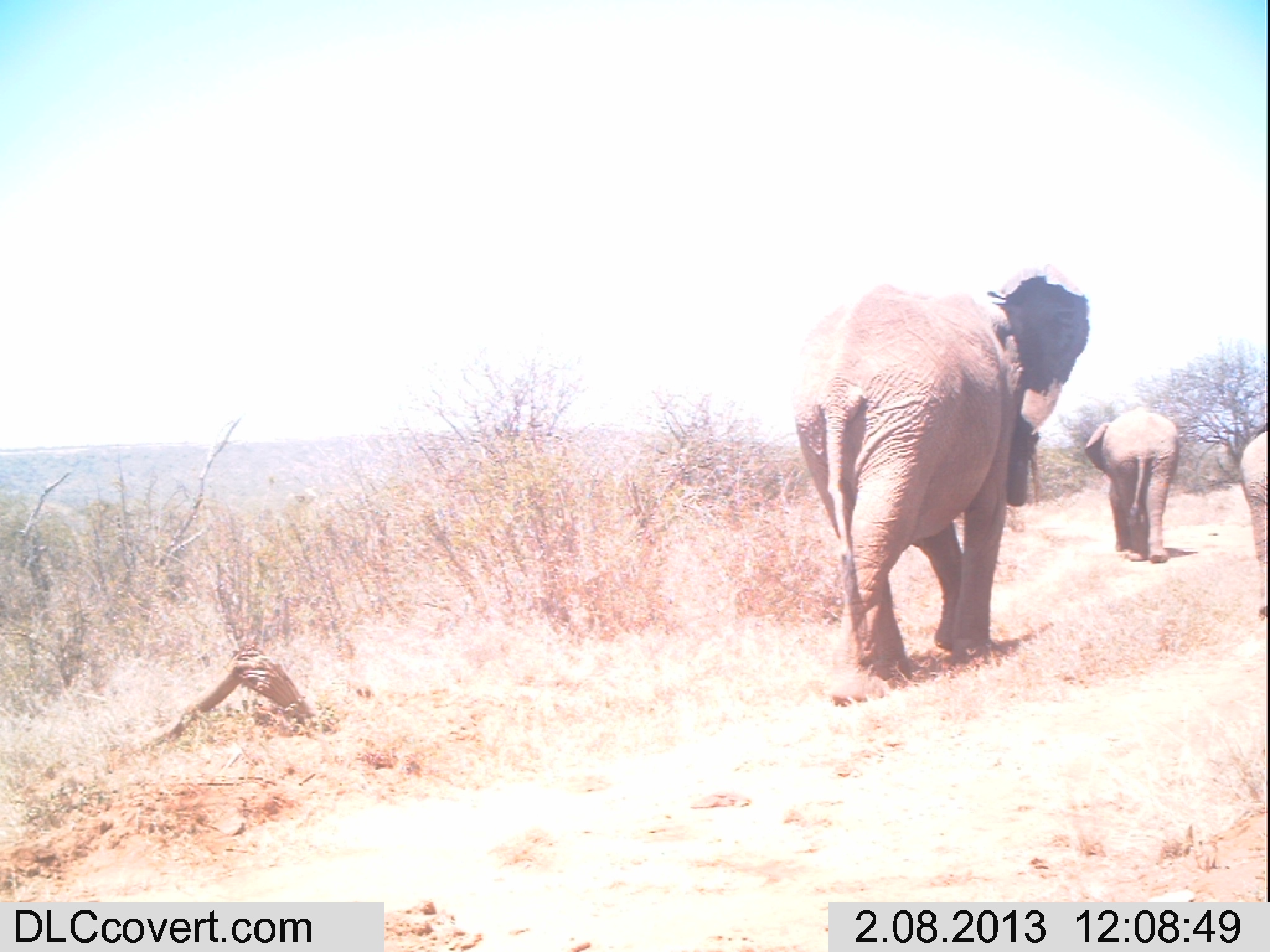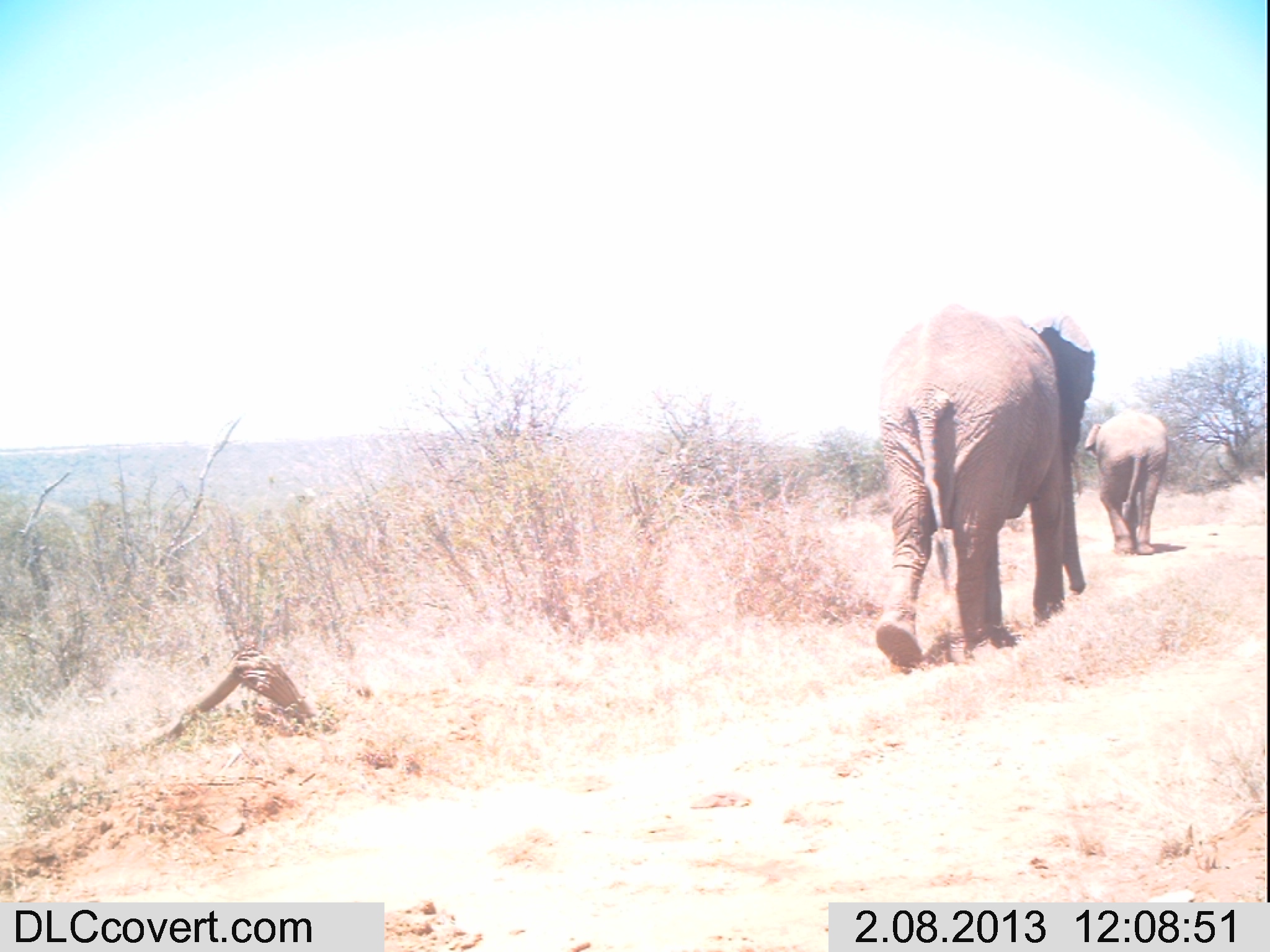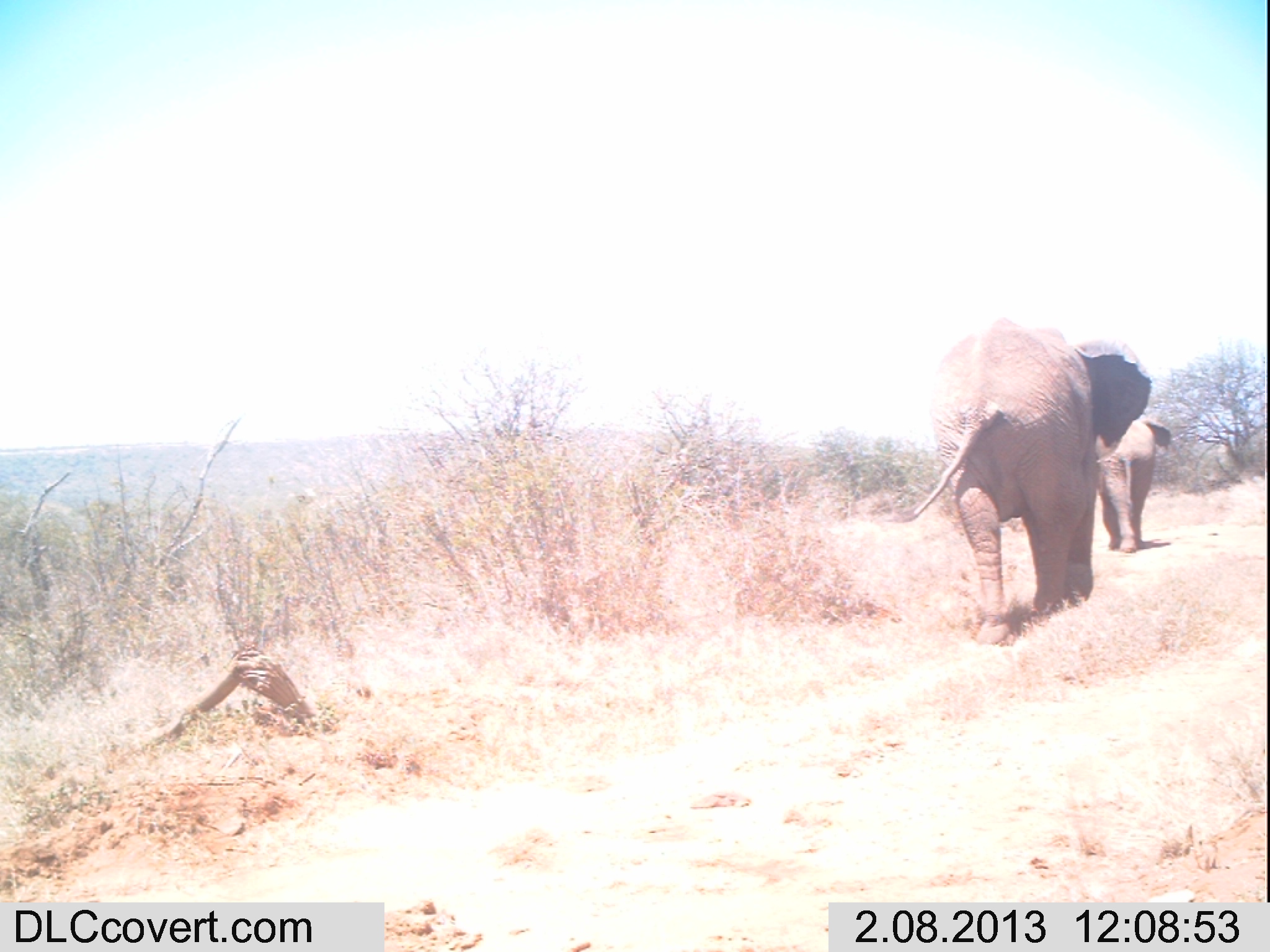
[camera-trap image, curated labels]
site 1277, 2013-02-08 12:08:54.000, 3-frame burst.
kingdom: Animalia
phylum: Chordata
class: Mammalia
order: Proboscidea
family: Elephantidae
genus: Loxodonta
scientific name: Loxodonta africana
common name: african bush elephant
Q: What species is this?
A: Loxodonta africana (african bush elephant).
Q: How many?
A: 3.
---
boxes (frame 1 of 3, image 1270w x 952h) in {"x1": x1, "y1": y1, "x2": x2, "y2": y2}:
loxodonta africana: {"x1": 789, "y1": 259, "x2": 1091, "y2": 684}; {"x1": 1084, "y1": 406, "x2": 1178, "y2": 561}; {"x1": 1237, "y1": 427, "x2": 1270, "y2": 615}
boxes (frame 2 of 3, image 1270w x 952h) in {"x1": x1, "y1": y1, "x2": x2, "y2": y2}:
loxodonta africana: {"x1": 876, "y1": 302, "x2": 1100, "y2": 673}; {"x1": 1083, "y1": 404, "x2": 1172, "y2": 555}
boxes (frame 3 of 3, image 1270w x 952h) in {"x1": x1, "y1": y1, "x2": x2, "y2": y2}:
loxodonta africana: {"x1": 884, "y1": 317, "x2": 1153, "y2": 645}; {"x1": 1099, "y1": 419, "x2": 1174, "y2": 549}